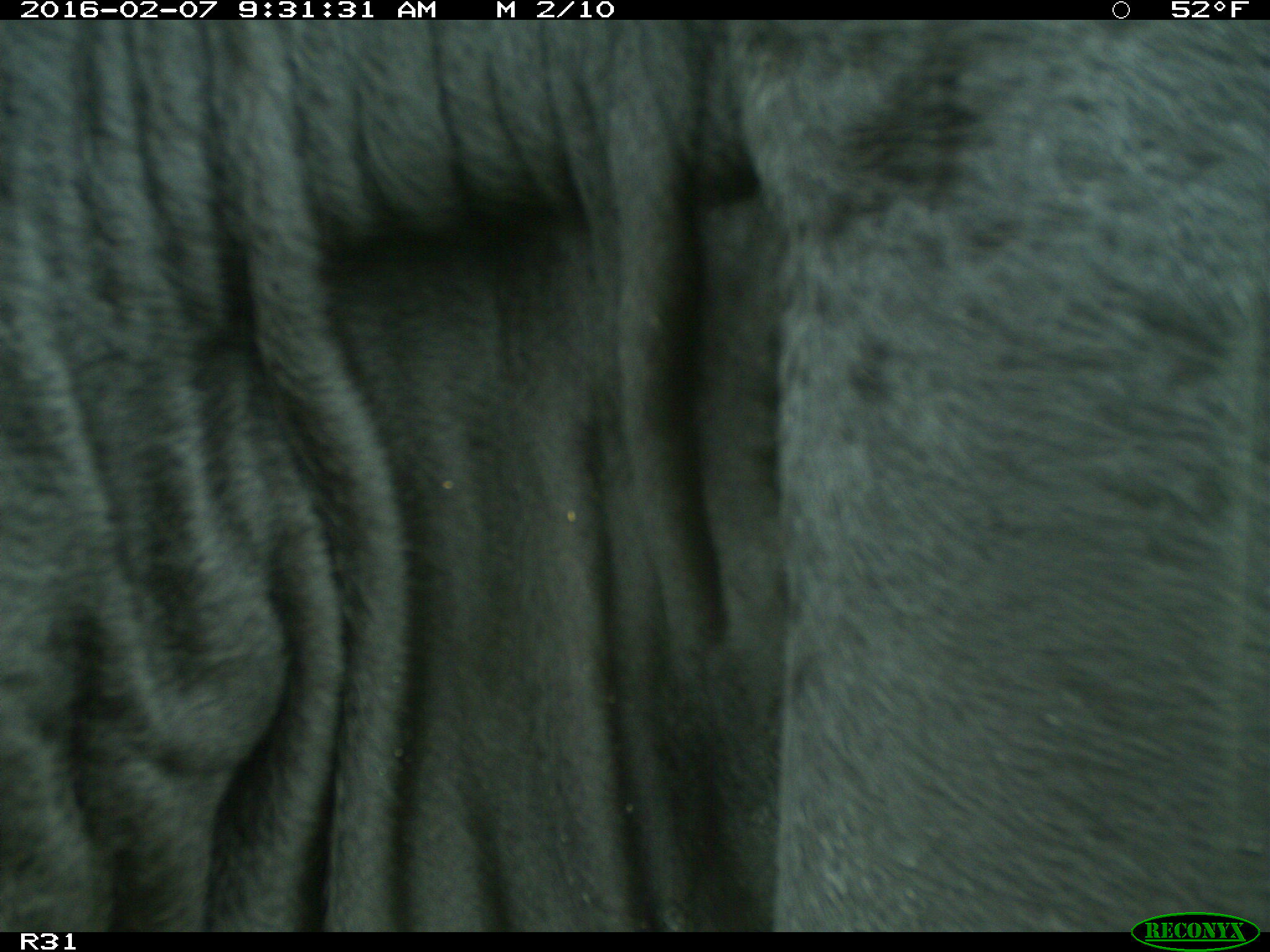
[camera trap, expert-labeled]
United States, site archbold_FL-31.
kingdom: Animalia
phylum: Chordata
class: Mammalia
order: Artiodactyla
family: Bovidae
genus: Bos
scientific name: Bos taurus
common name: domestic cow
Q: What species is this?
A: Bos taurus (domestic cow).